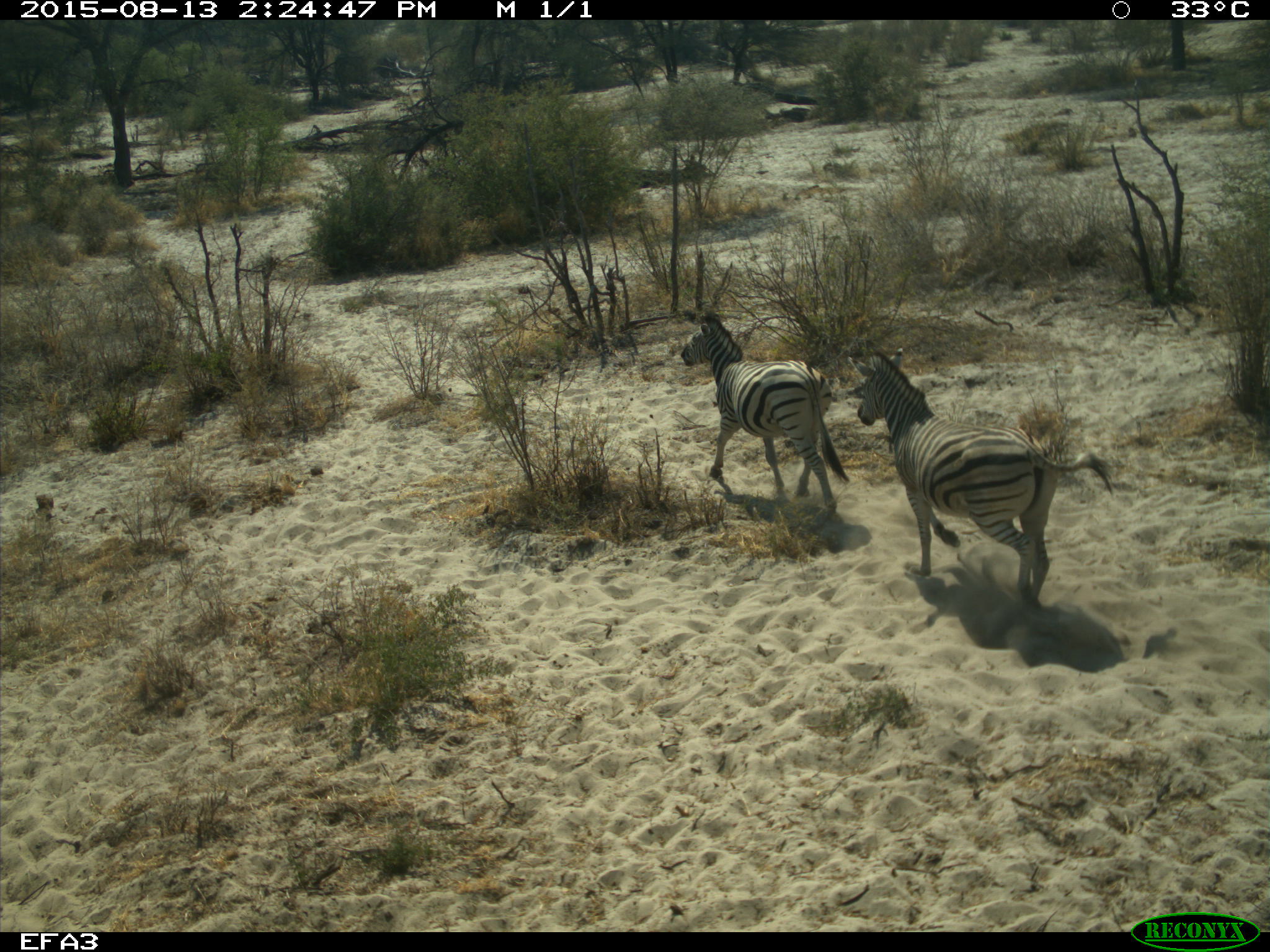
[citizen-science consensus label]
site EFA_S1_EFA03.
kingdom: Animalia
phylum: Chordata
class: Mammalia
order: Perissodactyla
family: Equidae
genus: Equus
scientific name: Equus quagga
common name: plains zebra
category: zebraplains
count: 2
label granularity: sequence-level